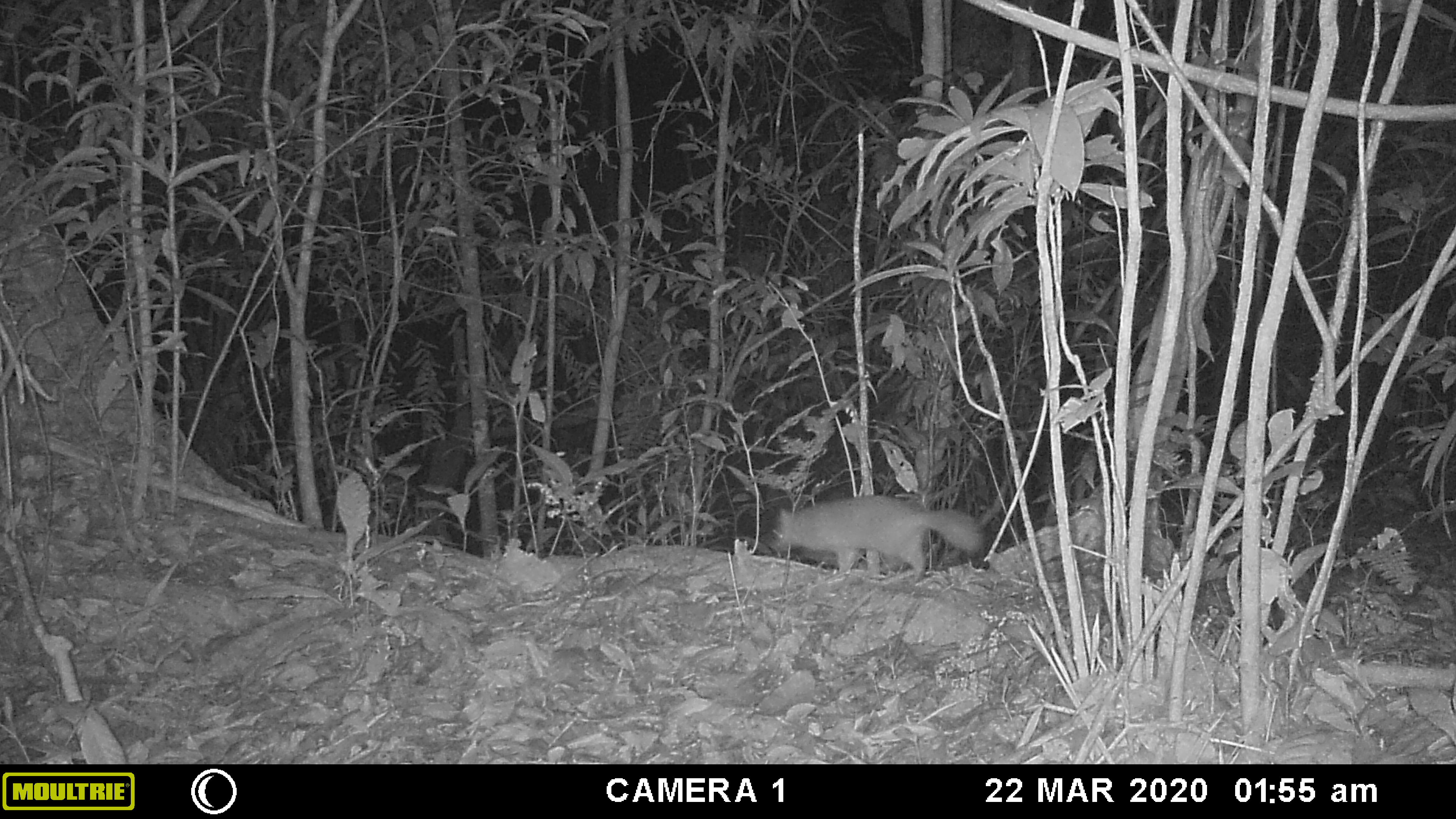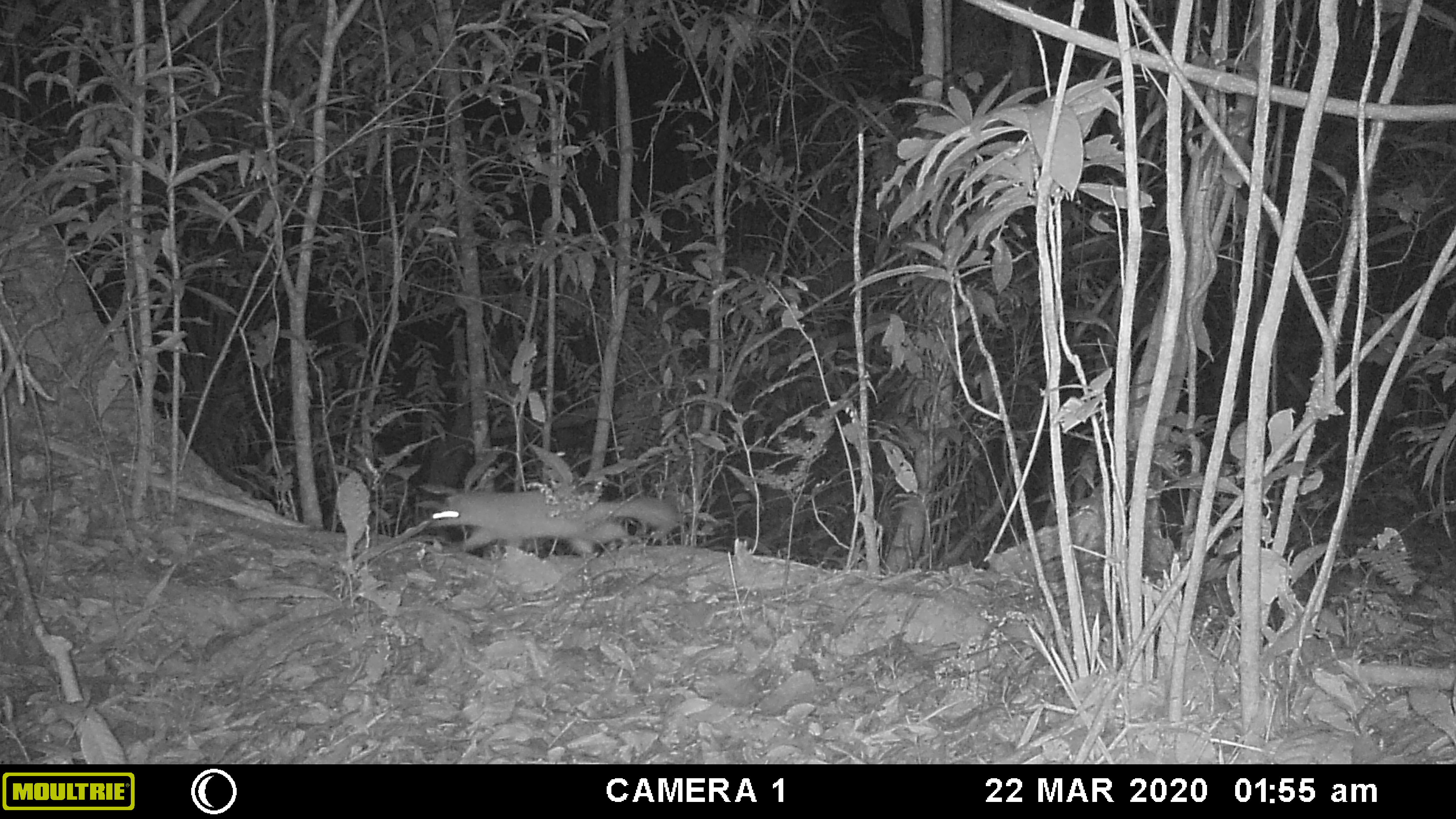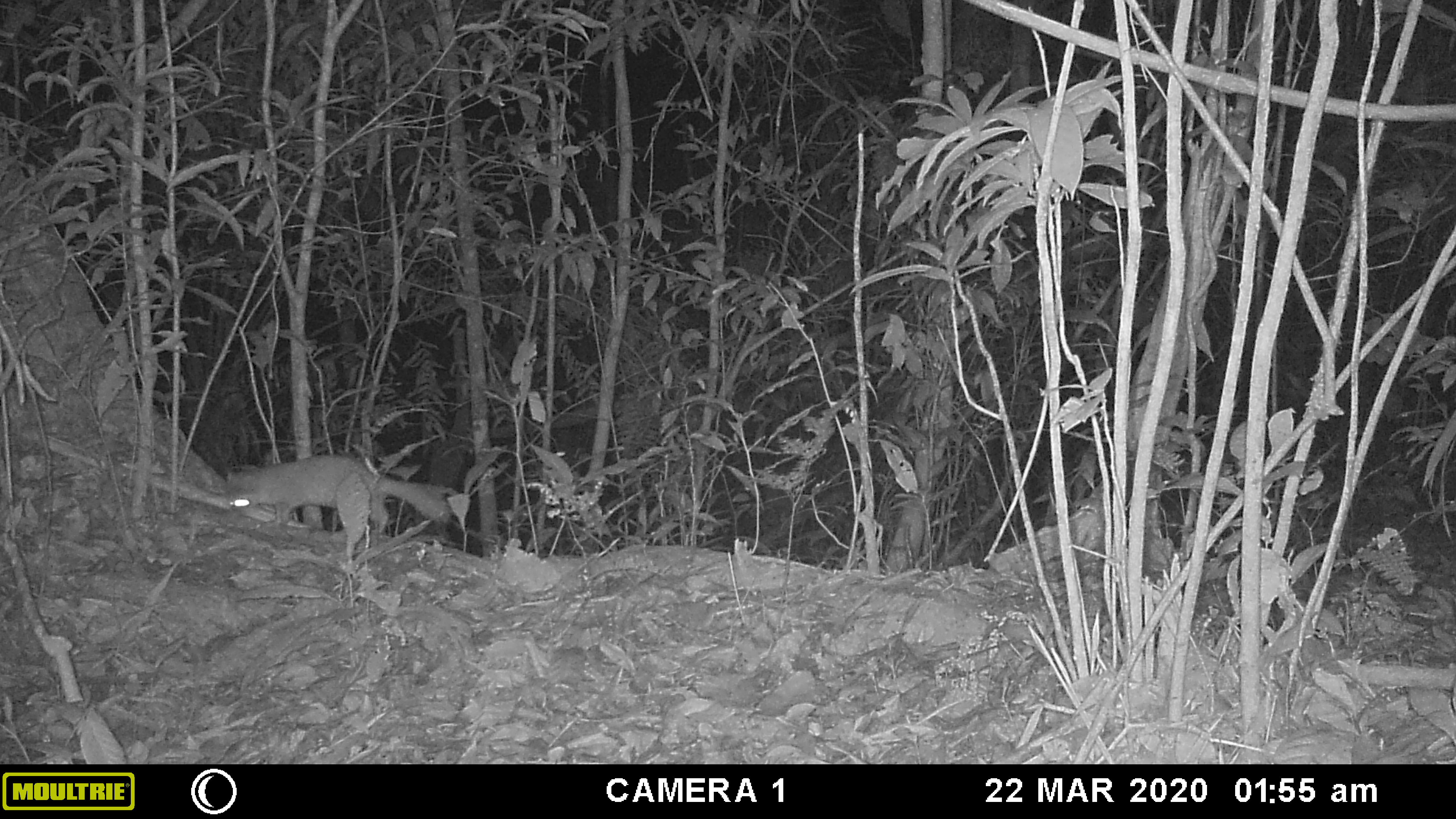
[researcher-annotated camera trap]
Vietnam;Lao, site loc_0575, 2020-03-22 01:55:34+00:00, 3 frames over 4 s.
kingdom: Animalia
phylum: Chordata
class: Mammalia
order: Carnivora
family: Mustelidae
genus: Melogale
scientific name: Melogale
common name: ferret badger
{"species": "ferret badger (Melogale)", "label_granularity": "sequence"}